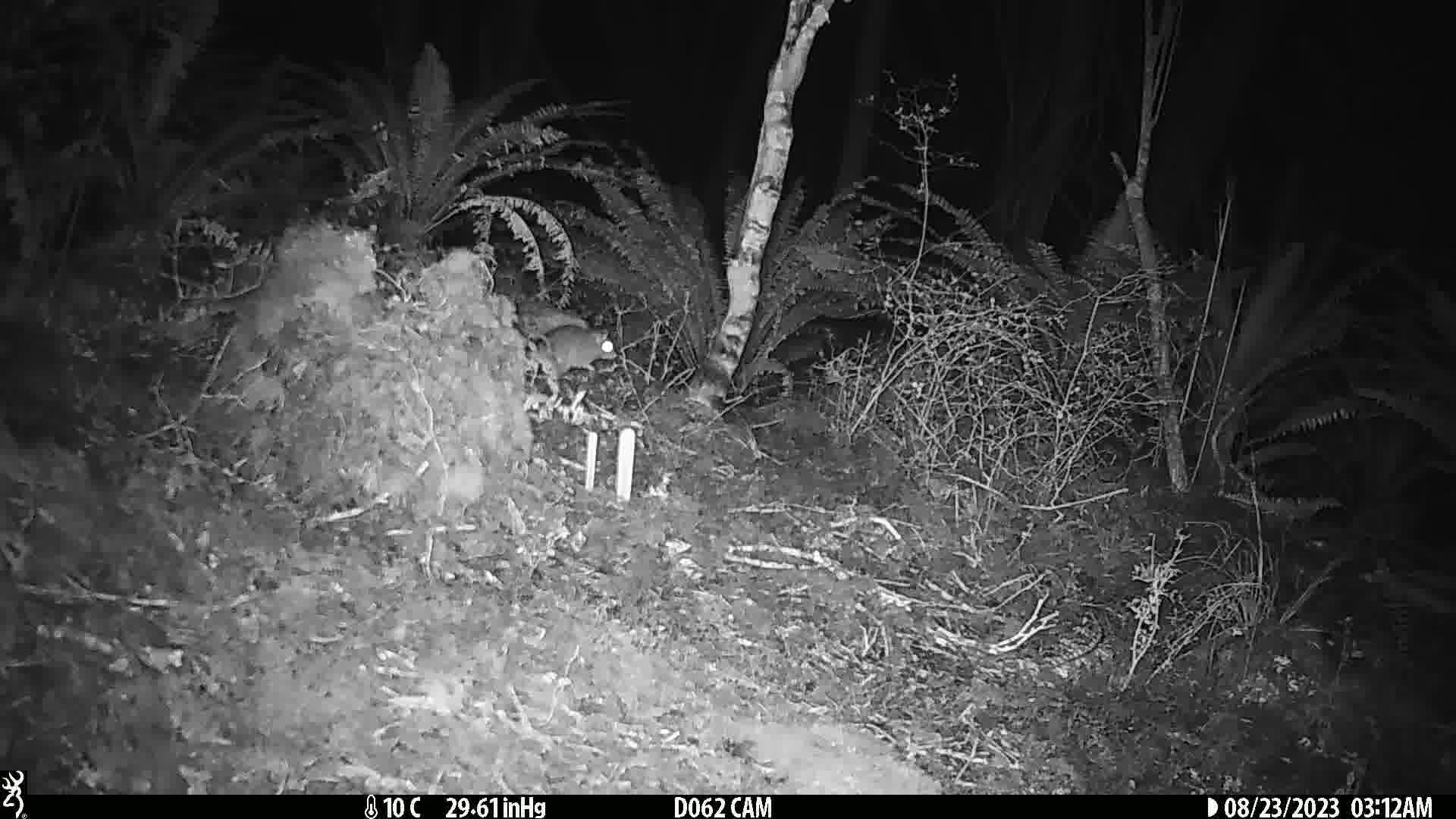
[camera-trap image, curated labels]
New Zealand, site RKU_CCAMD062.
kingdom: Animalia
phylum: Chordata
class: Mammalia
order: Rodentia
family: Muridae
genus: Rattus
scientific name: Rattus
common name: rat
Rat (Rattus).